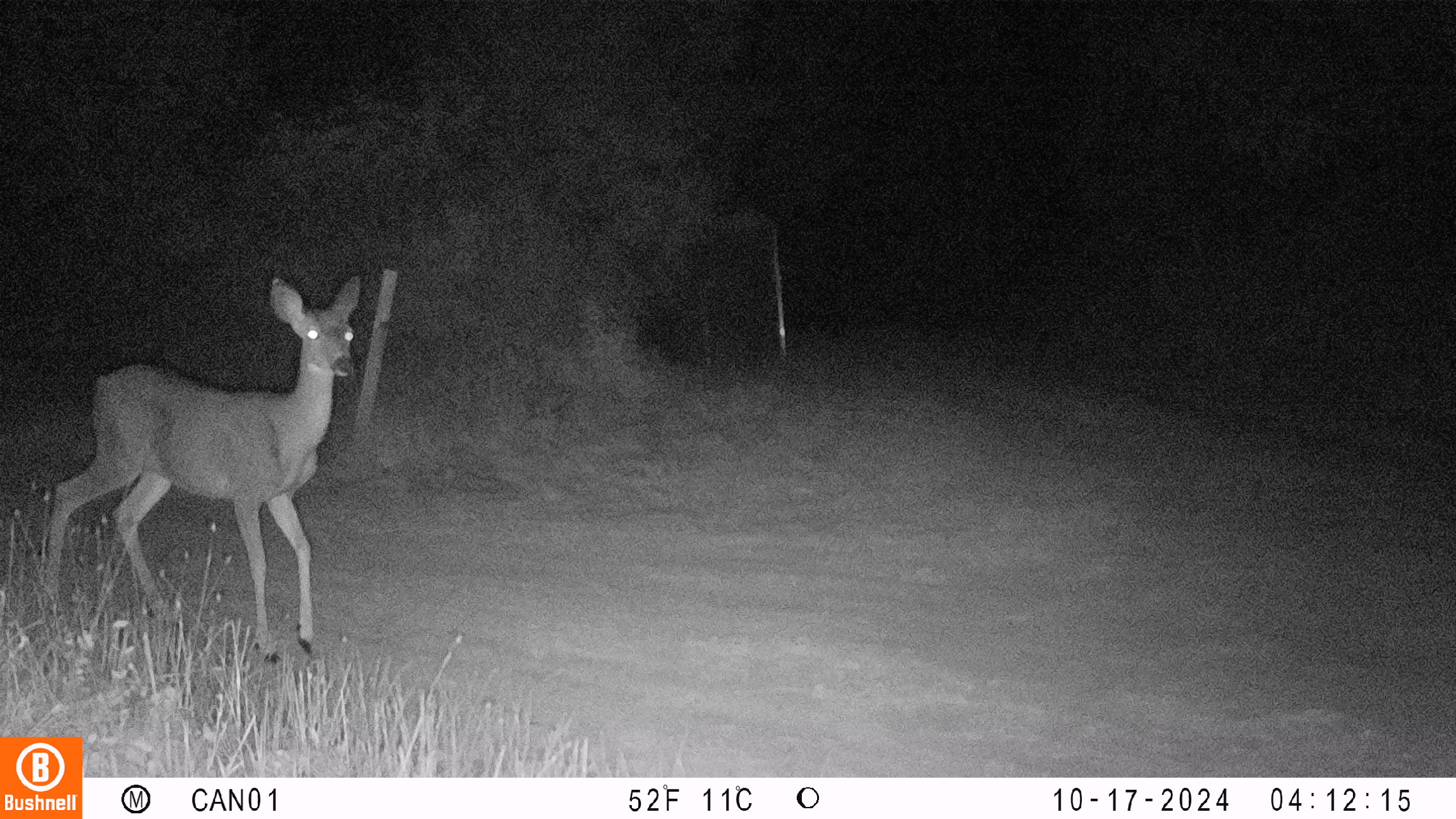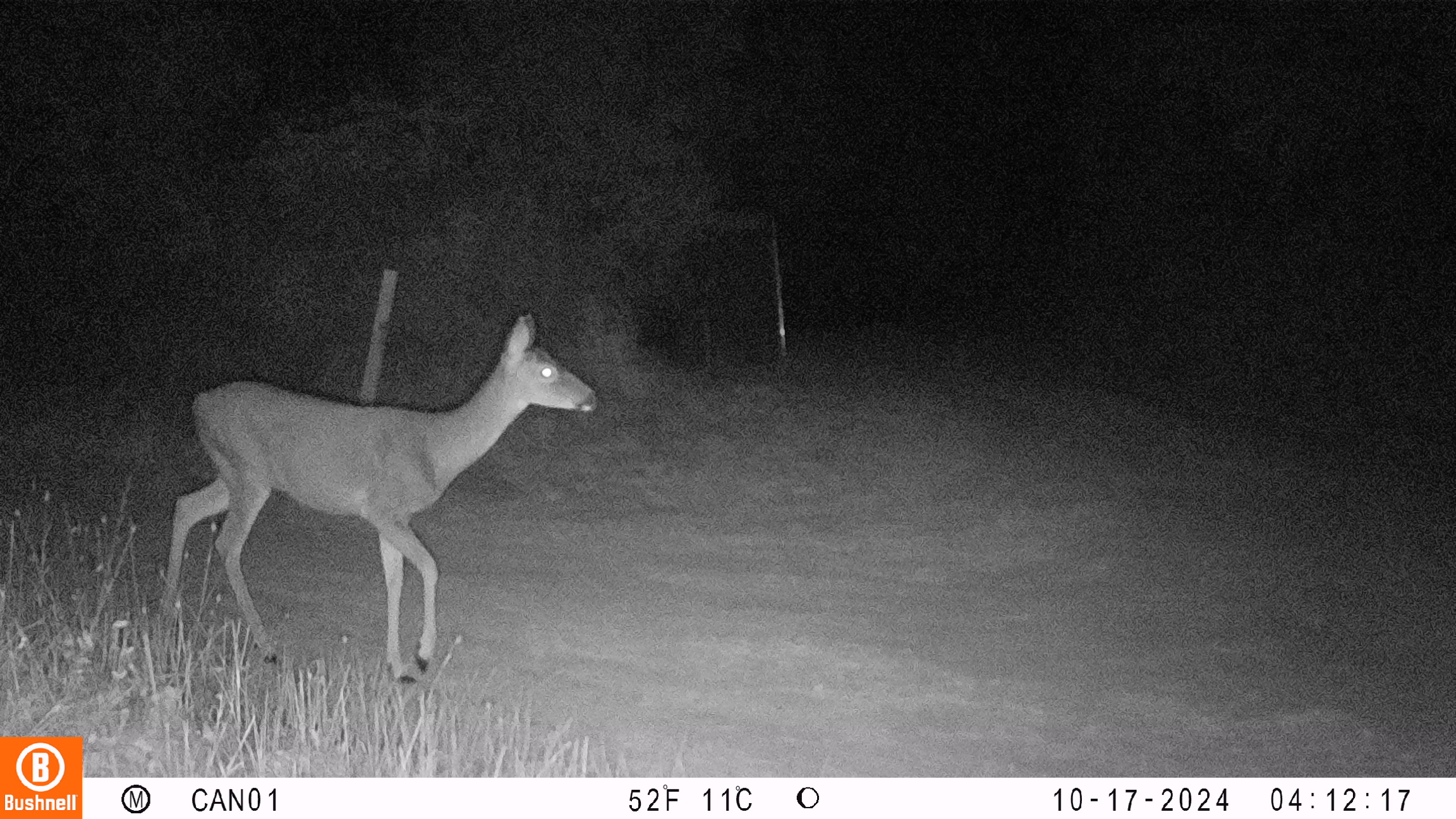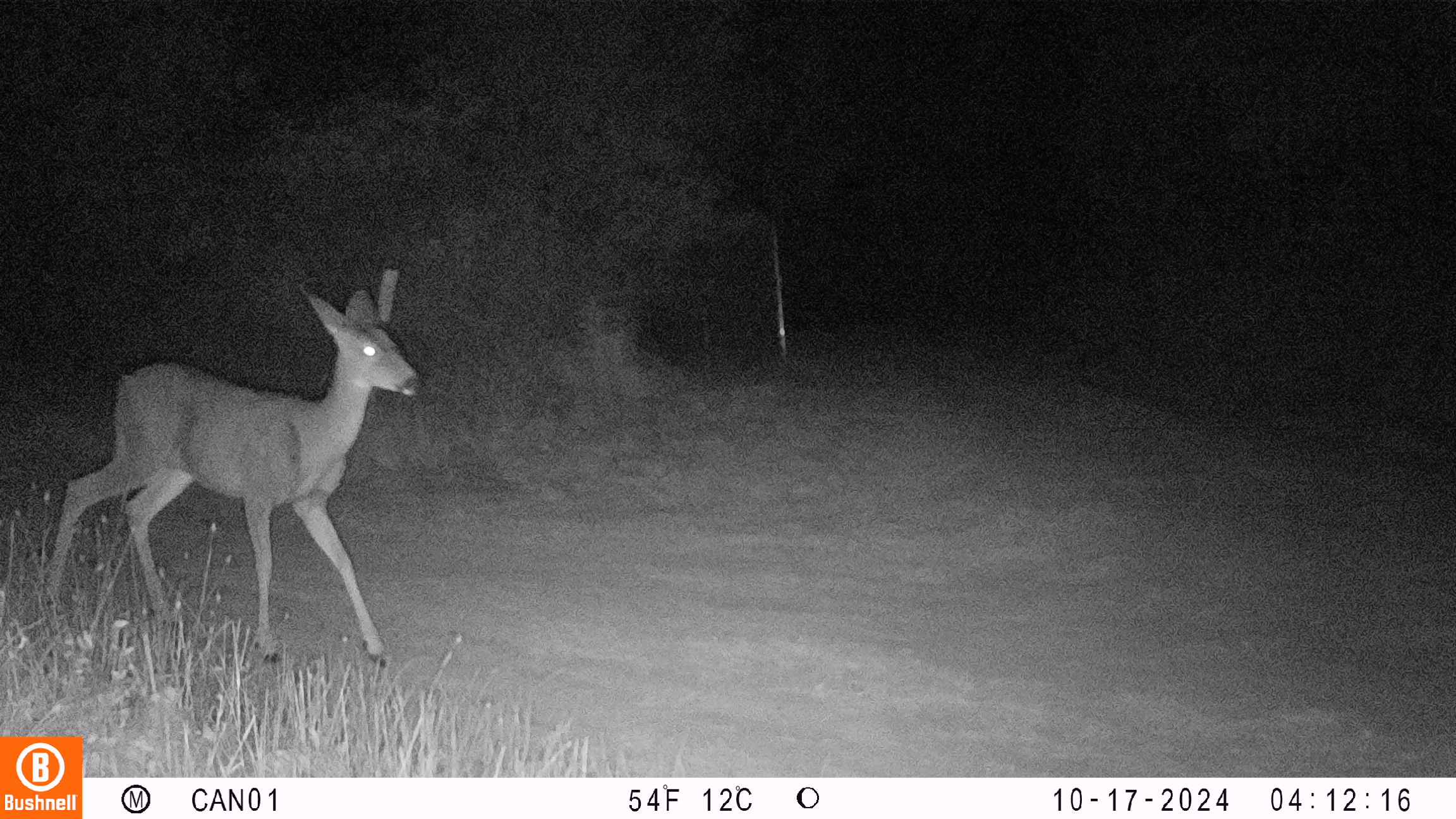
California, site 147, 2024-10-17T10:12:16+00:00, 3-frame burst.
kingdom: Animalia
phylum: Chordata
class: Mammalia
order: Artiodactyla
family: Cervidae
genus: Odocoileus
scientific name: Odocoileus hemionus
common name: mule deer